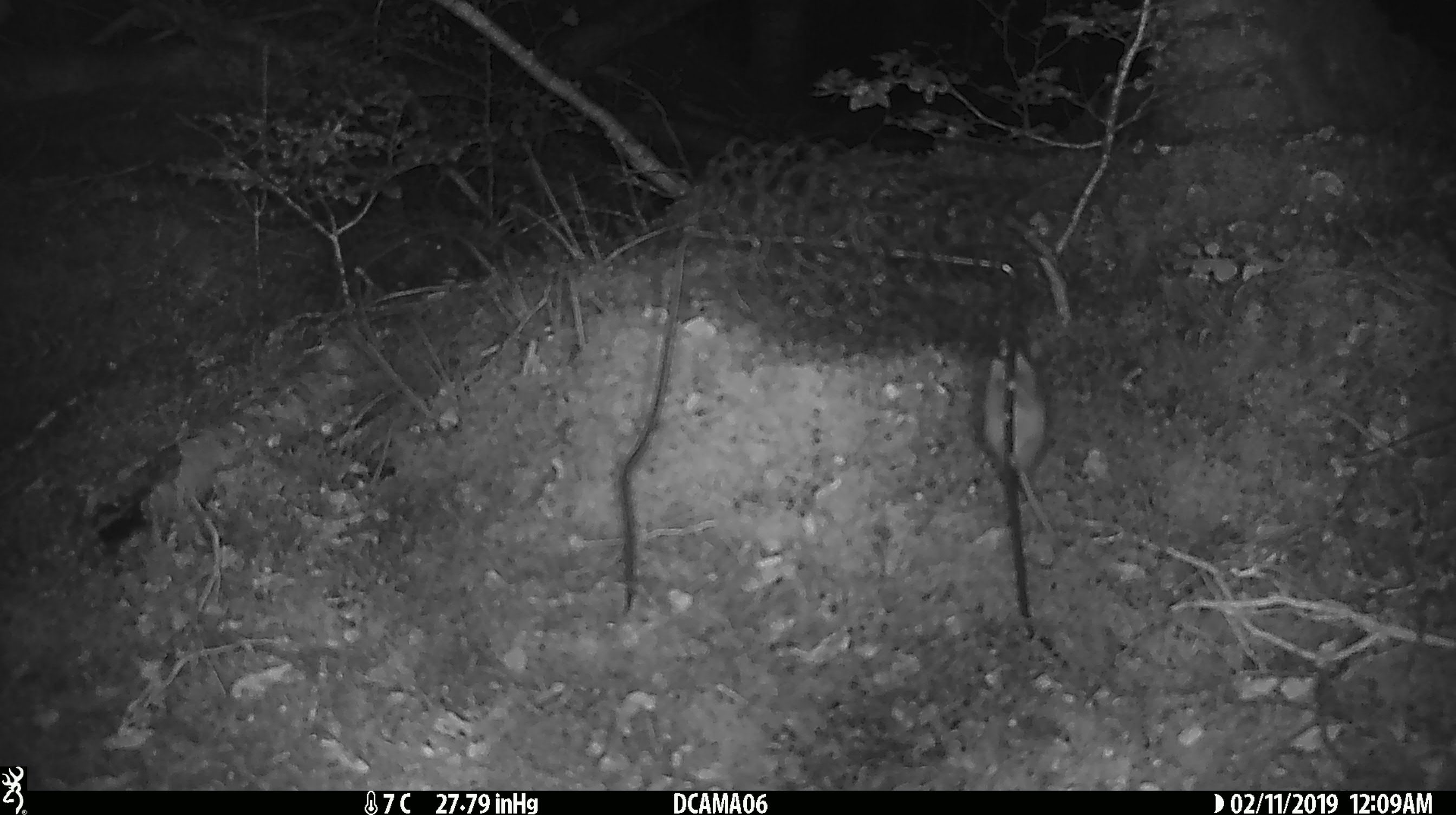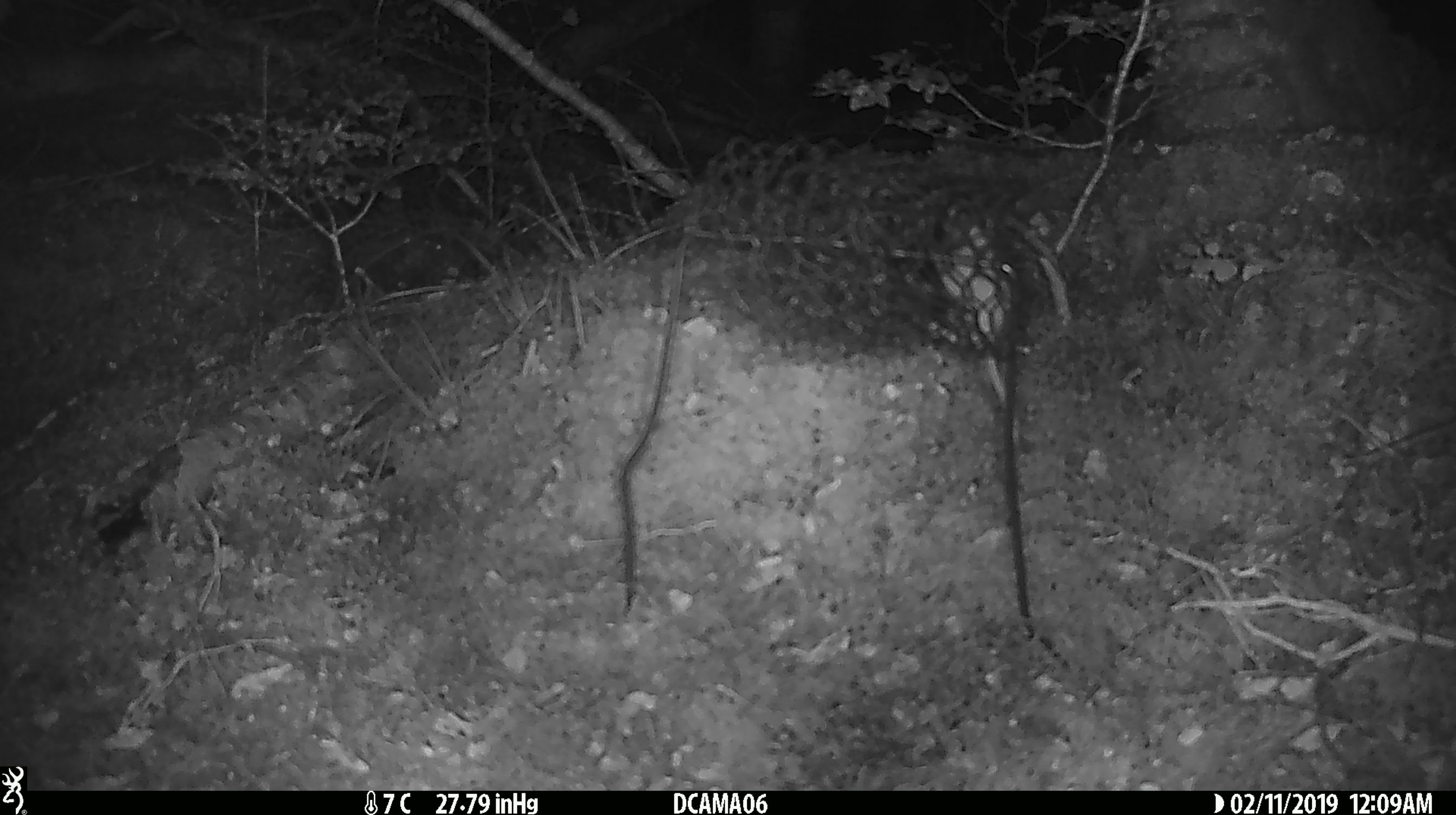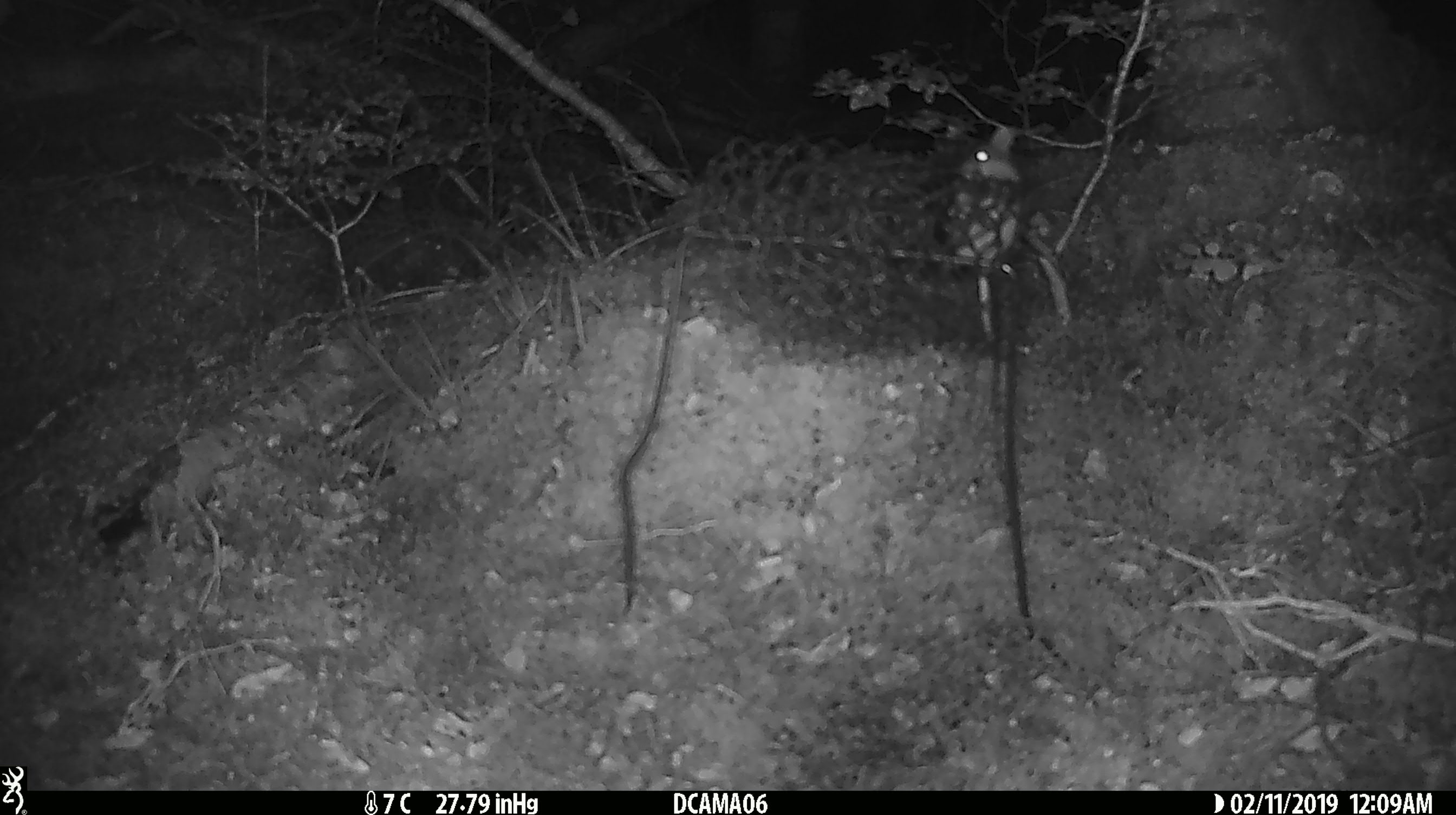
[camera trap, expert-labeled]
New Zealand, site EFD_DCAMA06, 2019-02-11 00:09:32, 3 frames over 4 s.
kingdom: Animalia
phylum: Chordata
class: Mammalia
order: Rodentia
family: Muridae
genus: Mus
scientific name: Mus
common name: mouse